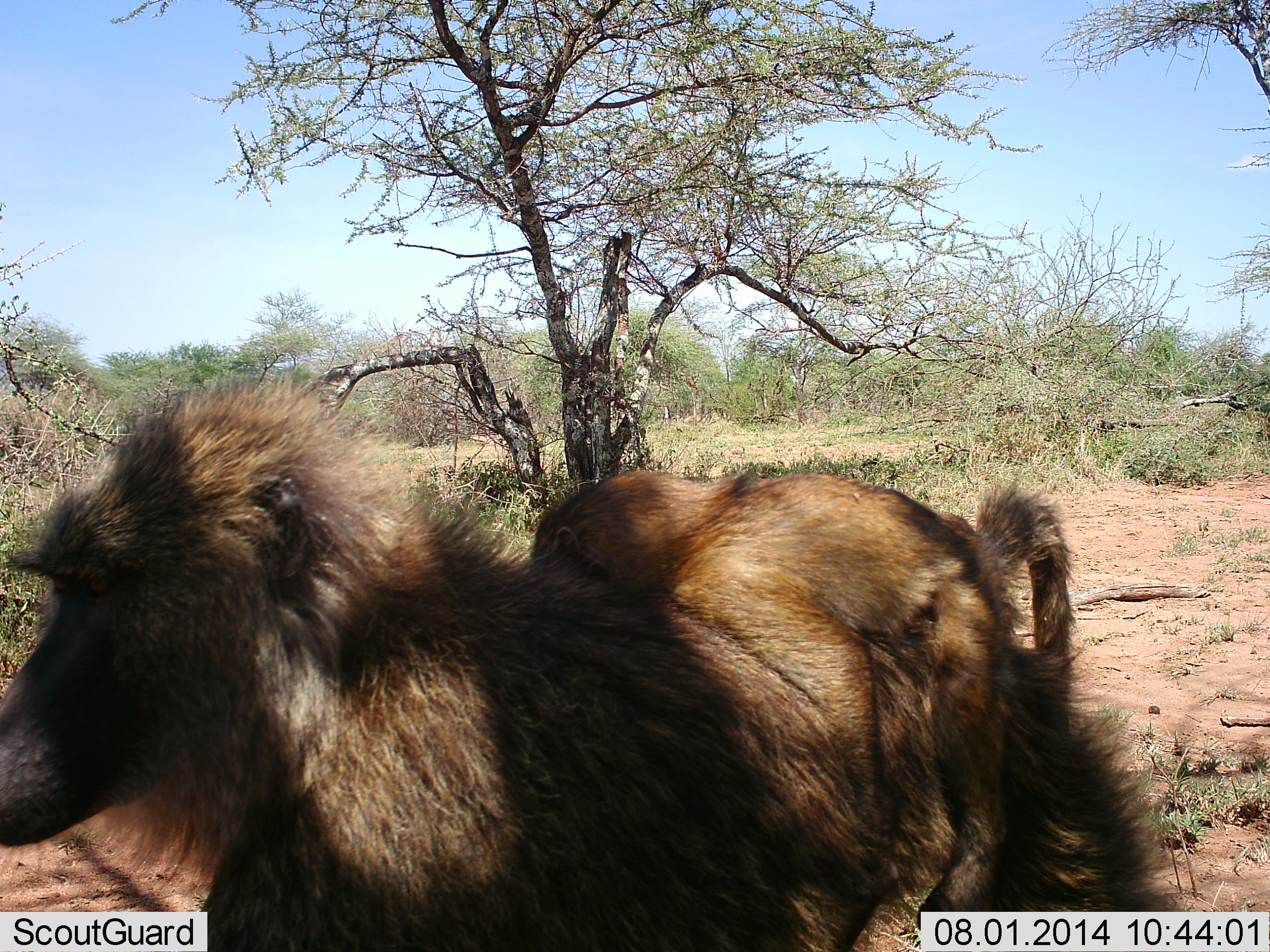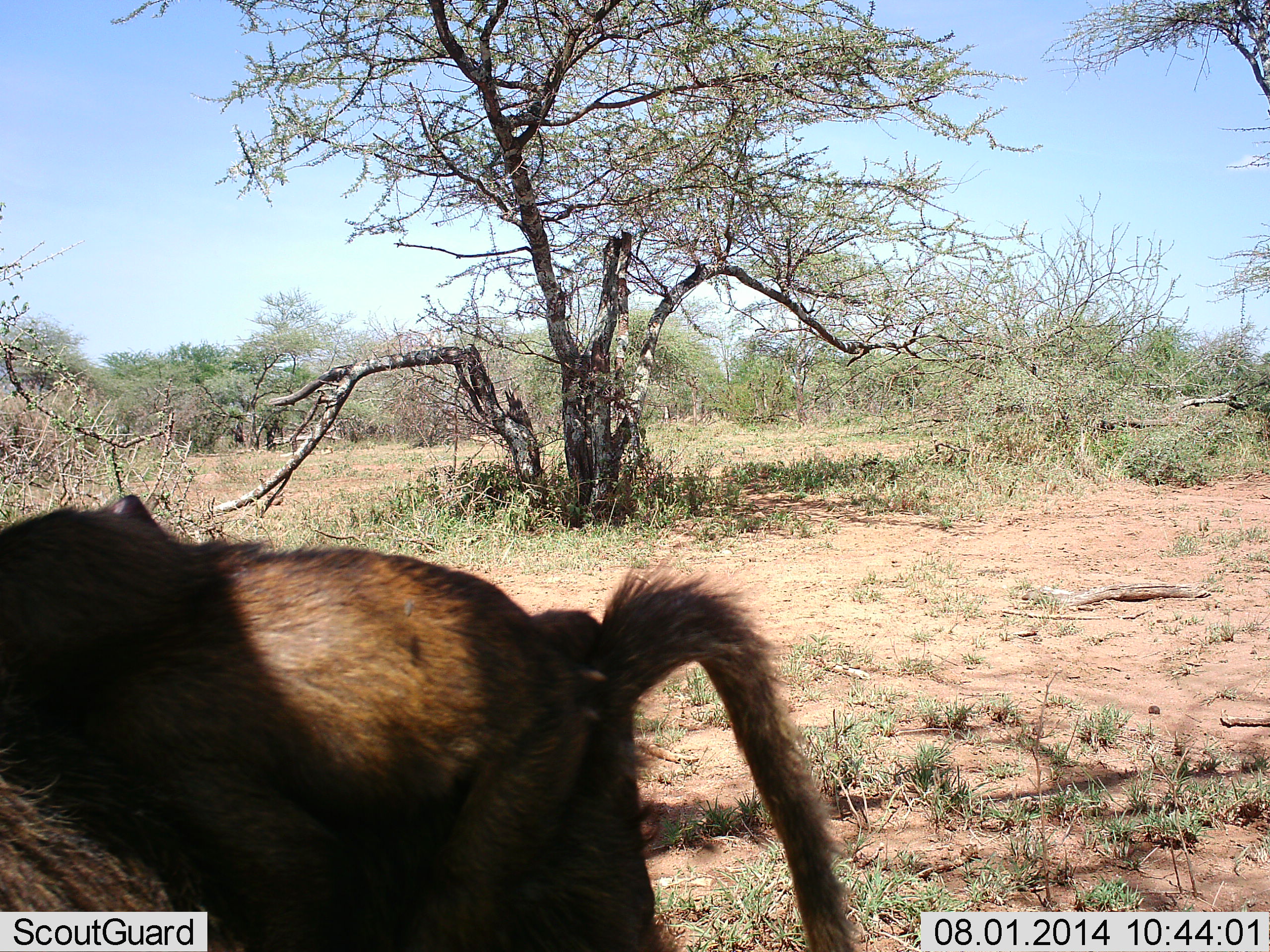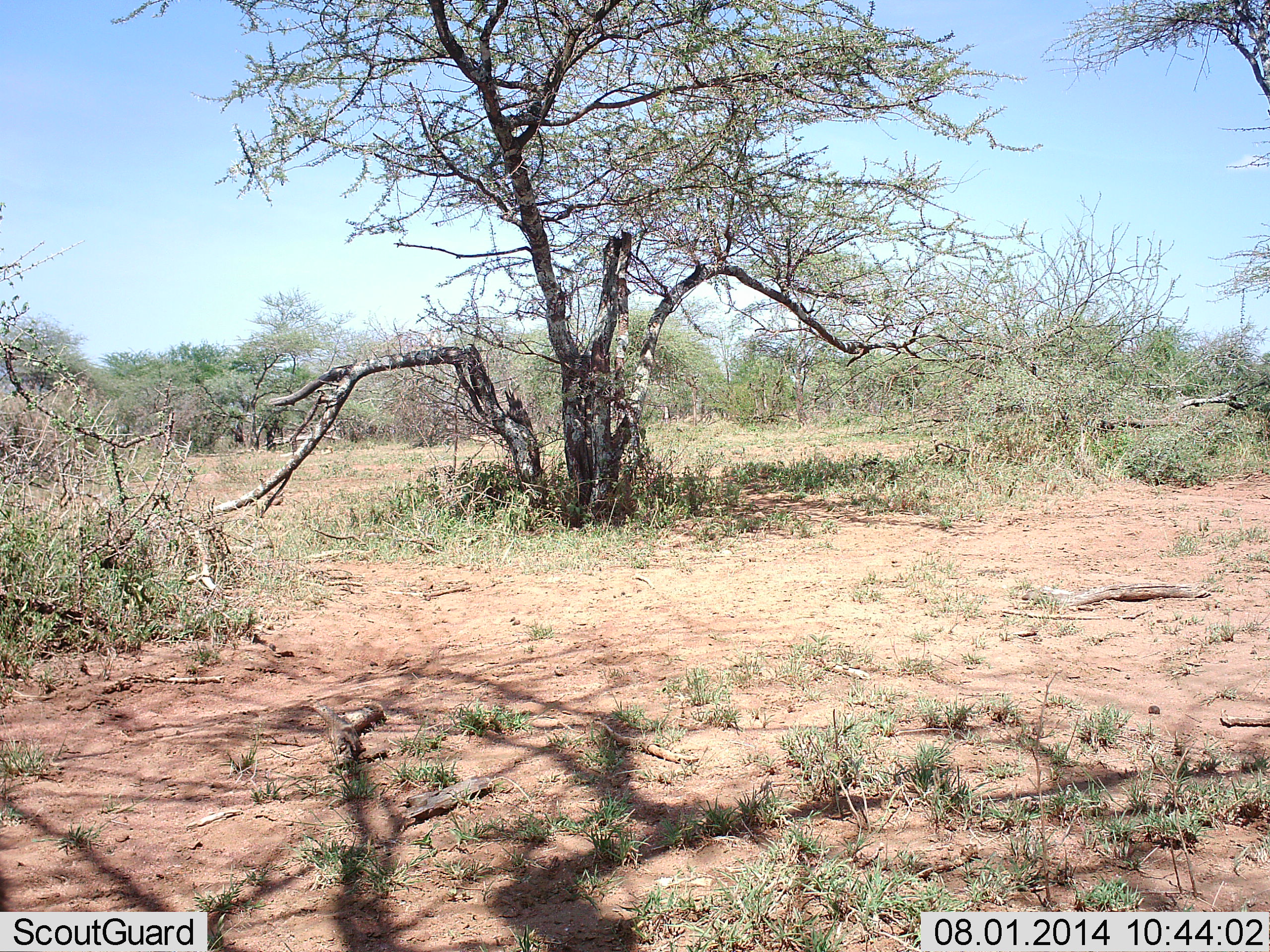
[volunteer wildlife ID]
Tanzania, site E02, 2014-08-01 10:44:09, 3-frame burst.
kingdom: Animalia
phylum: Chordata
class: Mammalia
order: Primates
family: Cercopithecidae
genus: Papio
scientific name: Papio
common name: baboon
Baboon (Papio), count 2. Behavior (volunteer vote fractions): standing 10%, resting 10%, moving 90%, interacting 10%. Young present (vote fraction): 50%. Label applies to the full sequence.